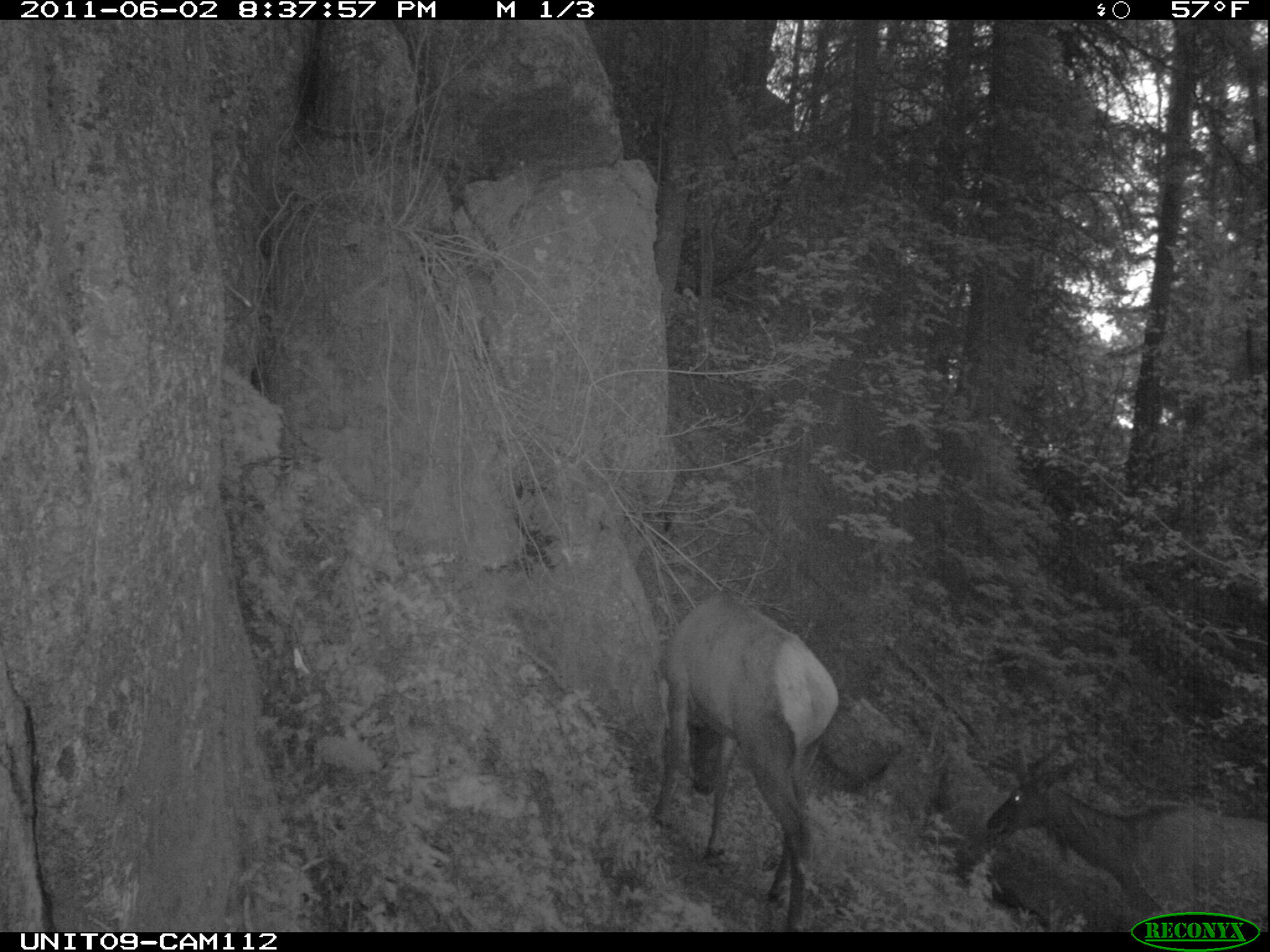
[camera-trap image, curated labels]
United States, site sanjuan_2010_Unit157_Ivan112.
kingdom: Animalia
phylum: Chordata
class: Mammalia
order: Artiodactyla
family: Cervidae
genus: Cervus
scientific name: Cervus elaphus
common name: red deer